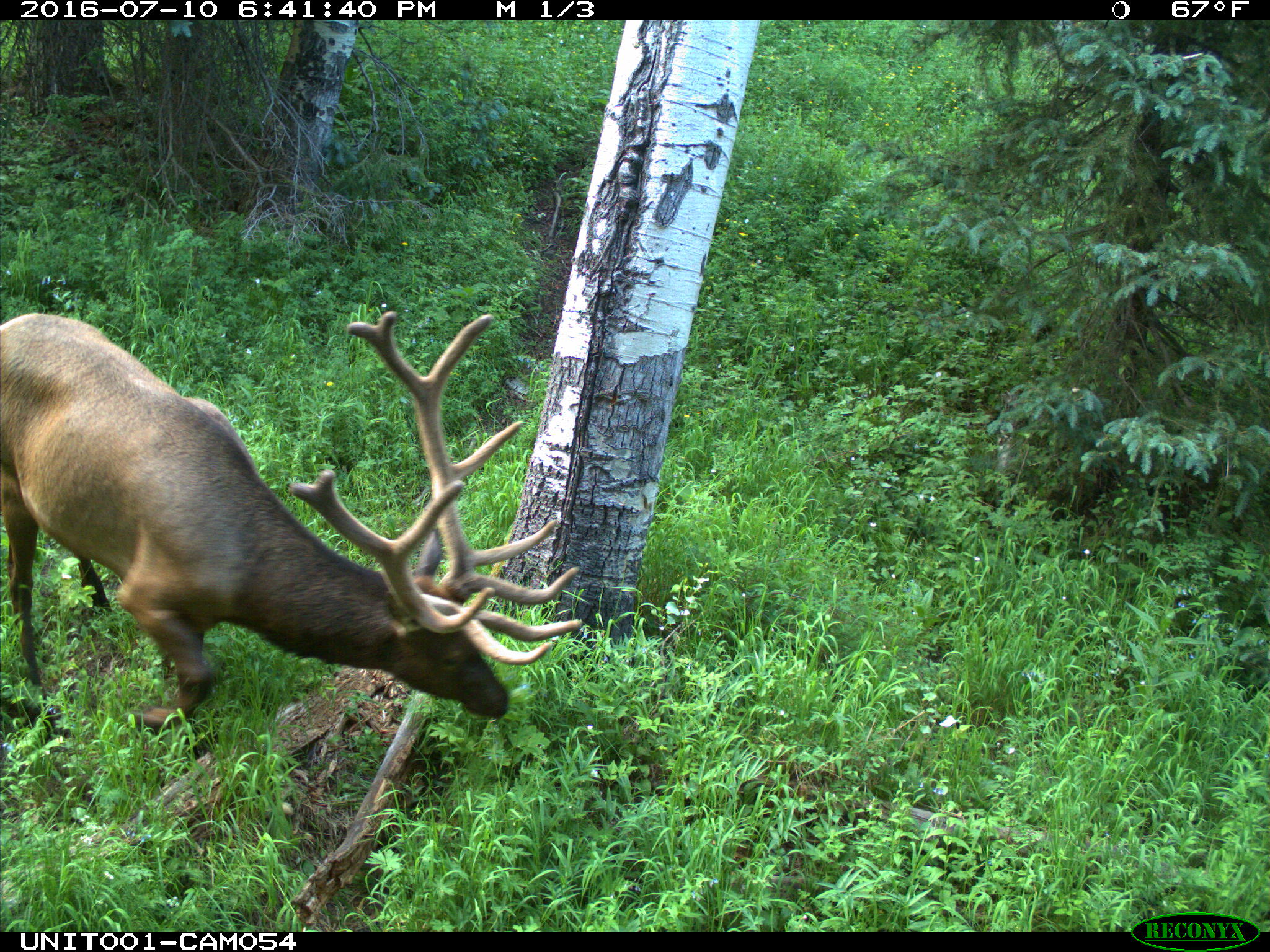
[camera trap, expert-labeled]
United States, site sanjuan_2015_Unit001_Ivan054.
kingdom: Animalia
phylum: Chordata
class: Mammalia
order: Artiodactyla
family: Cervidae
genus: Cervus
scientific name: Cervus elaphus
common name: red deer